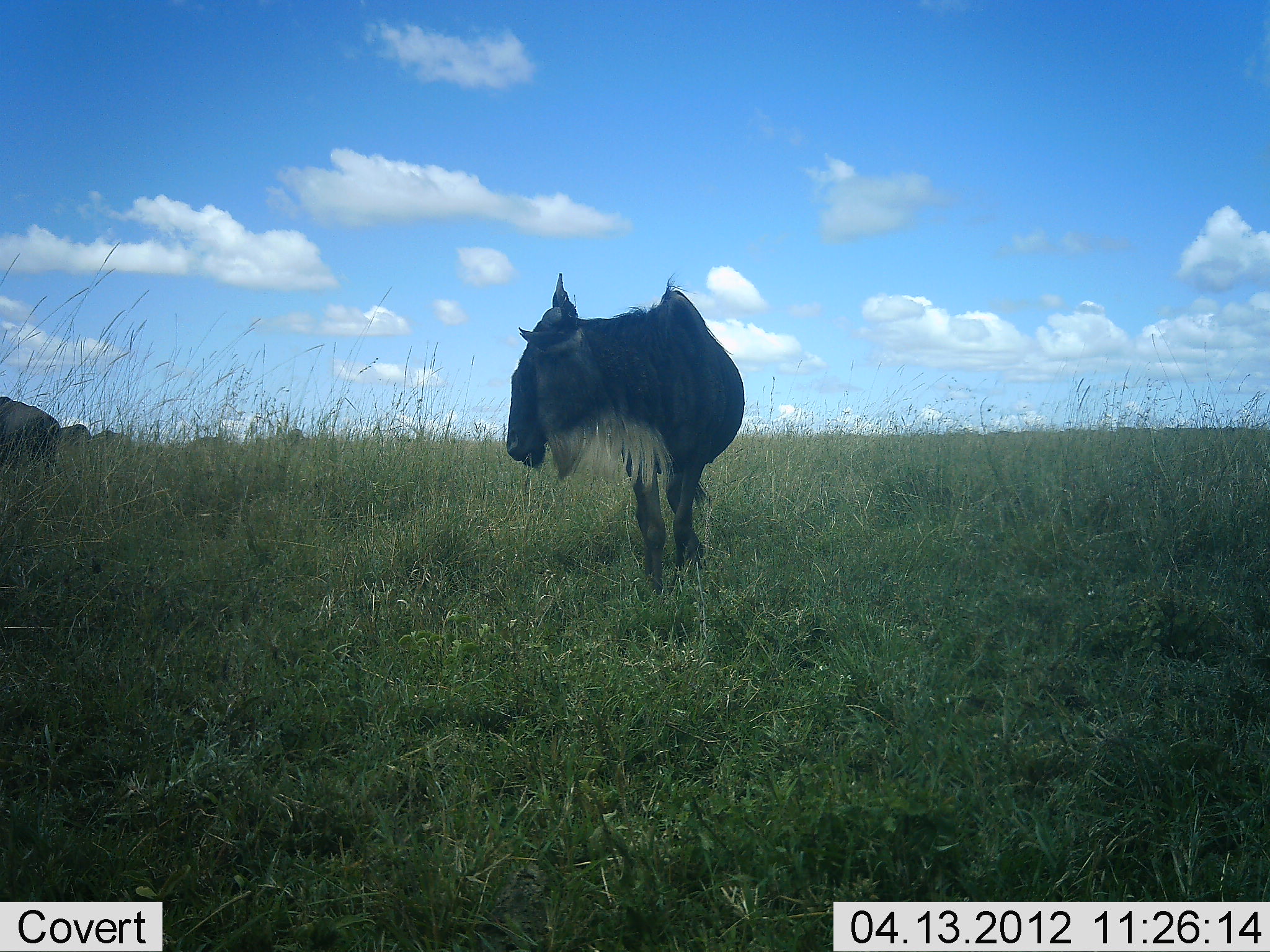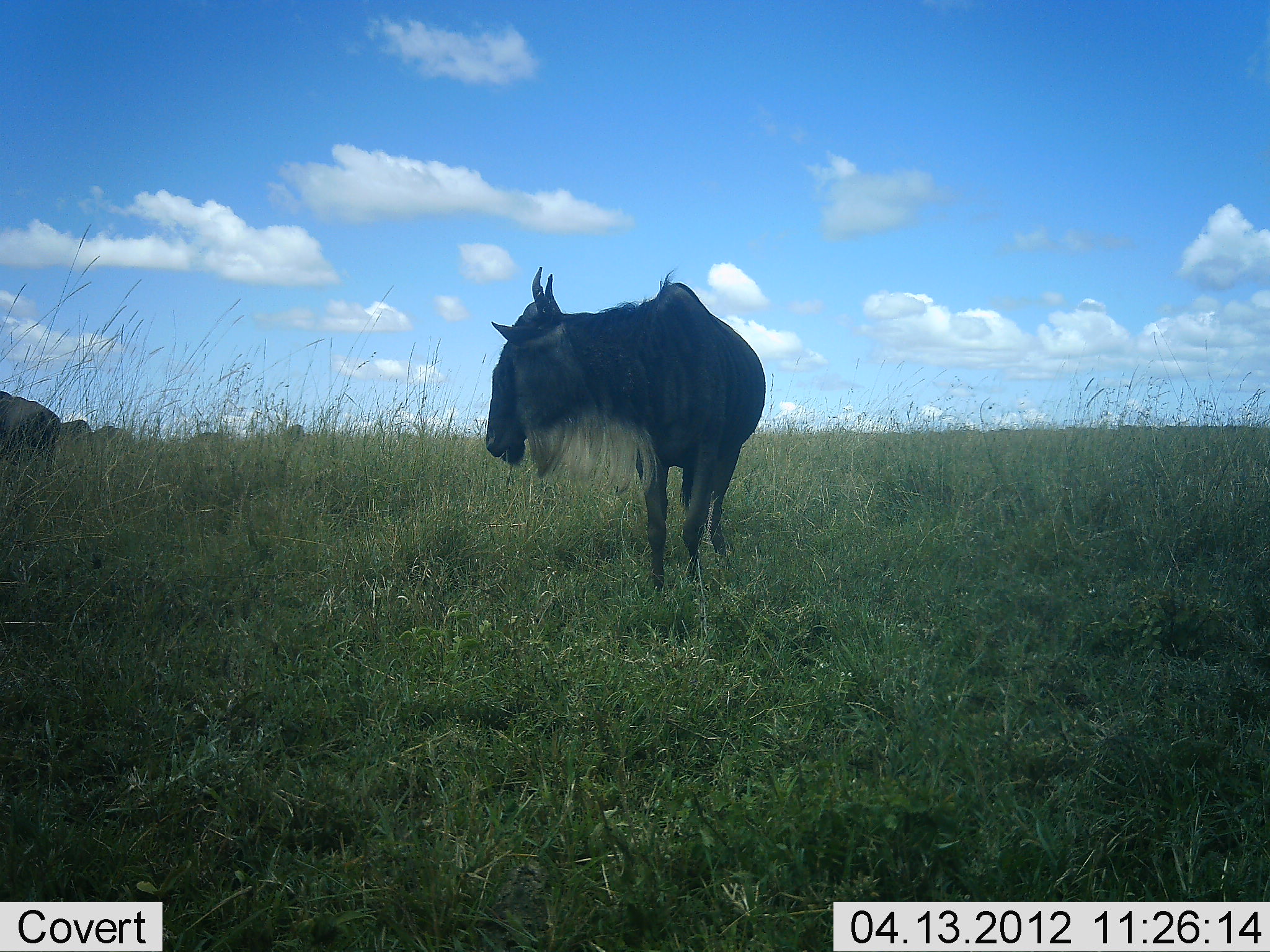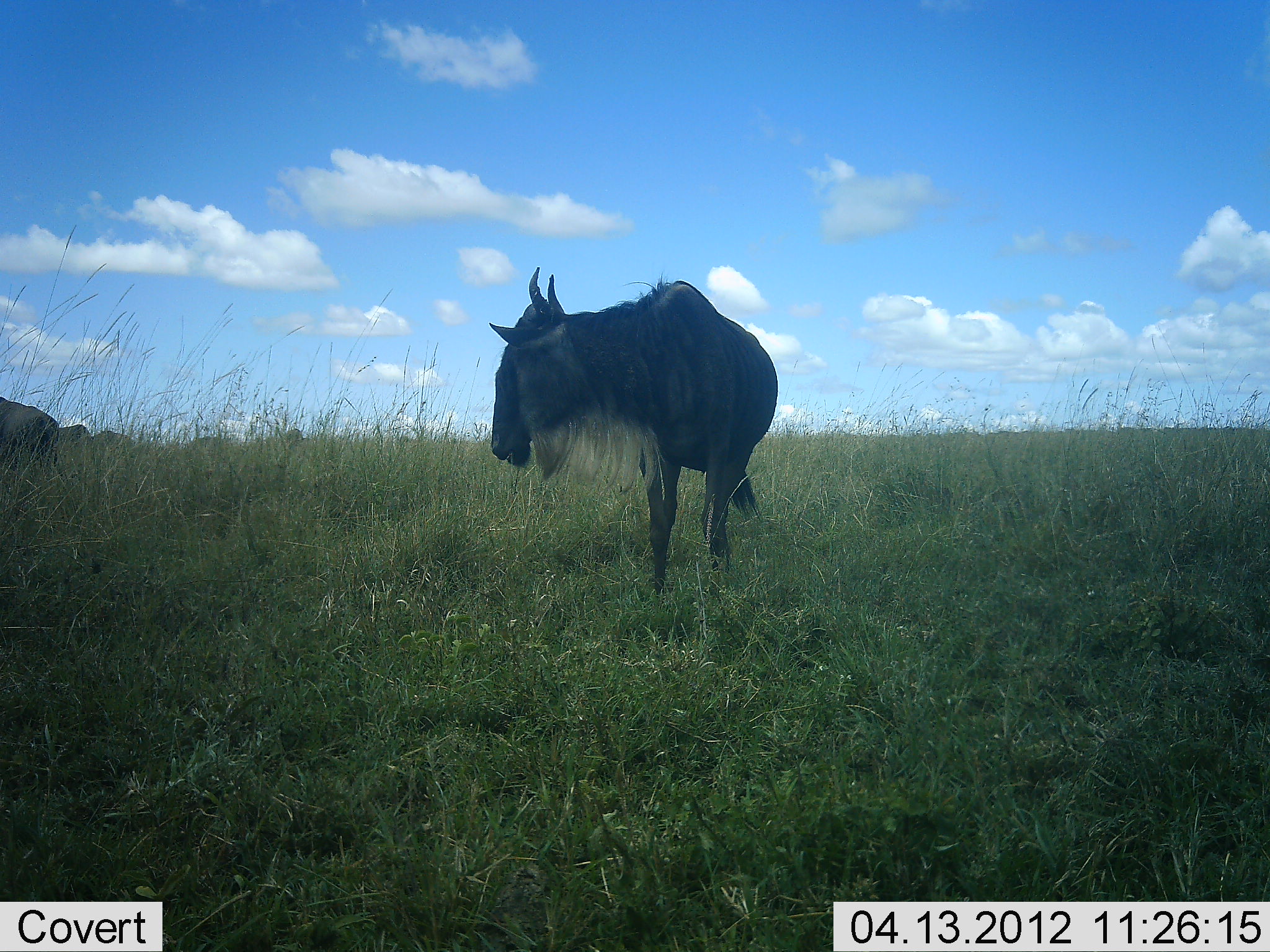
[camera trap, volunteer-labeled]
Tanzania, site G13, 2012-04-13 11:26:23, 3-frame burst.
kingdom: Animalia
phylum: Chordata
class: Mammalia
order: Artiodactyla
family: Bovidae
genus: Connochaetes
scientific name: Connochaetes taurinus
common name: blue wildebeest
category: wildebeest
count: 2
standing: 83%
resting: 7%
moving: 7%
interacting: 0%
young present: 0%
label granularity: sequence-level